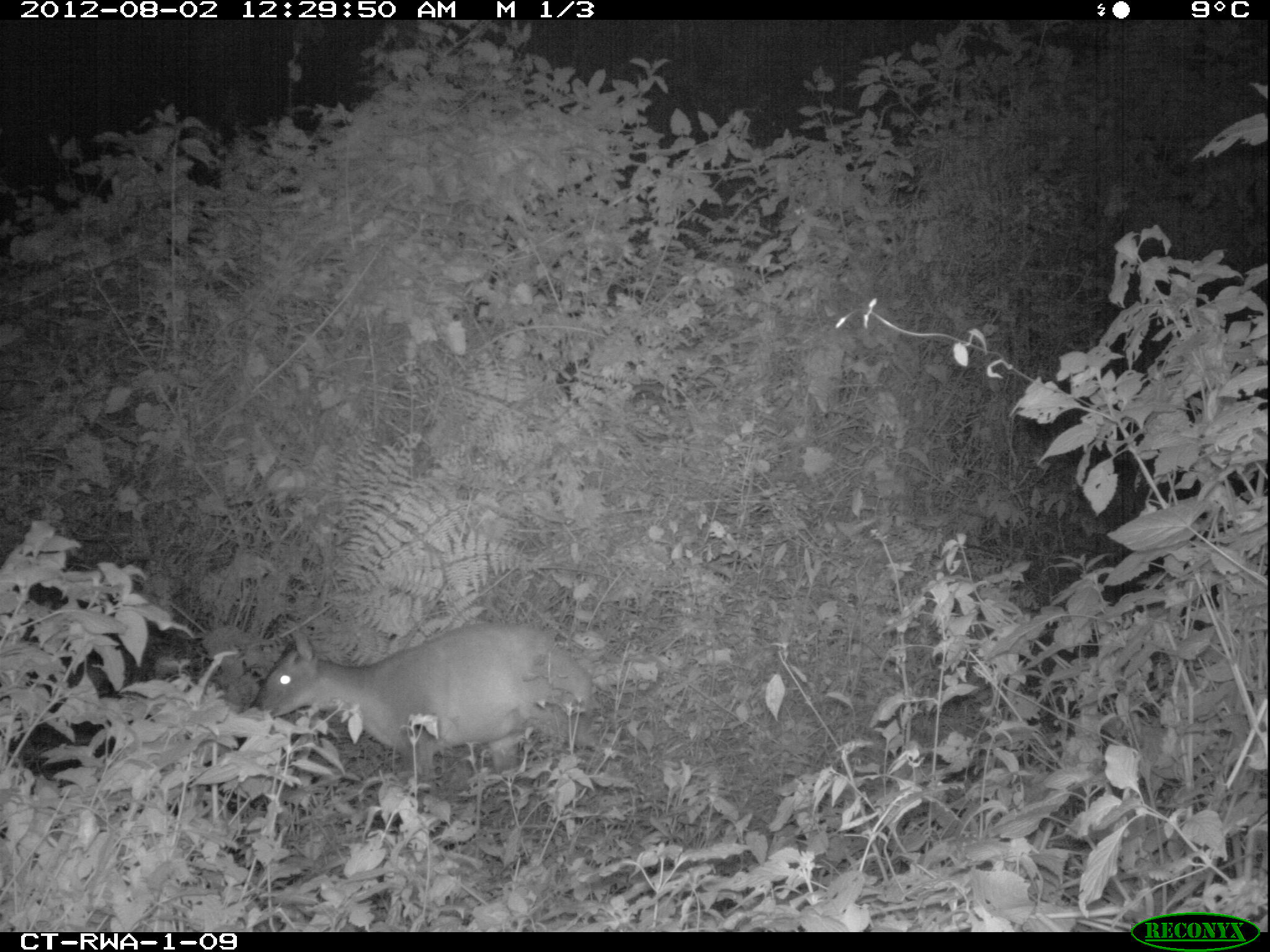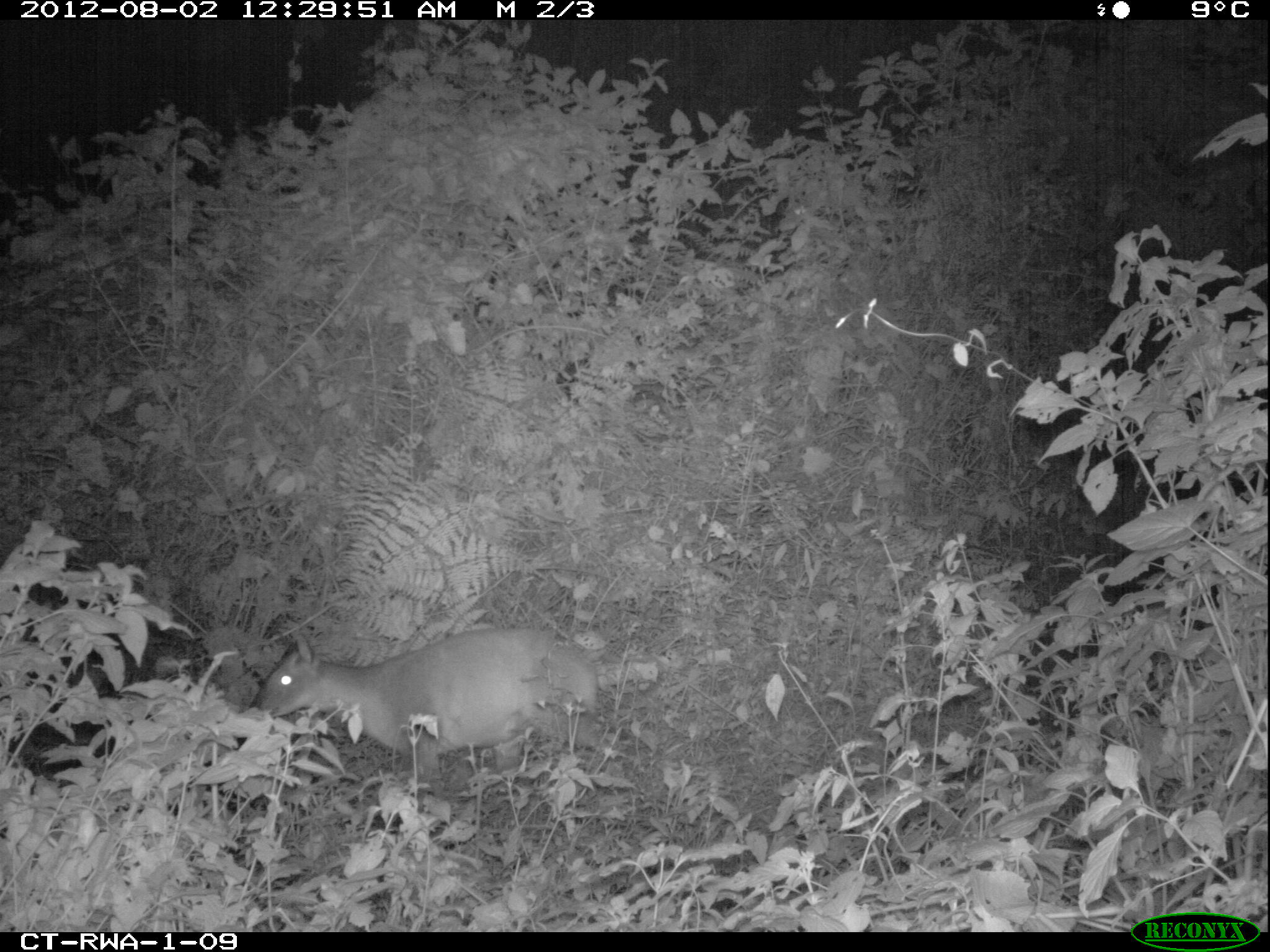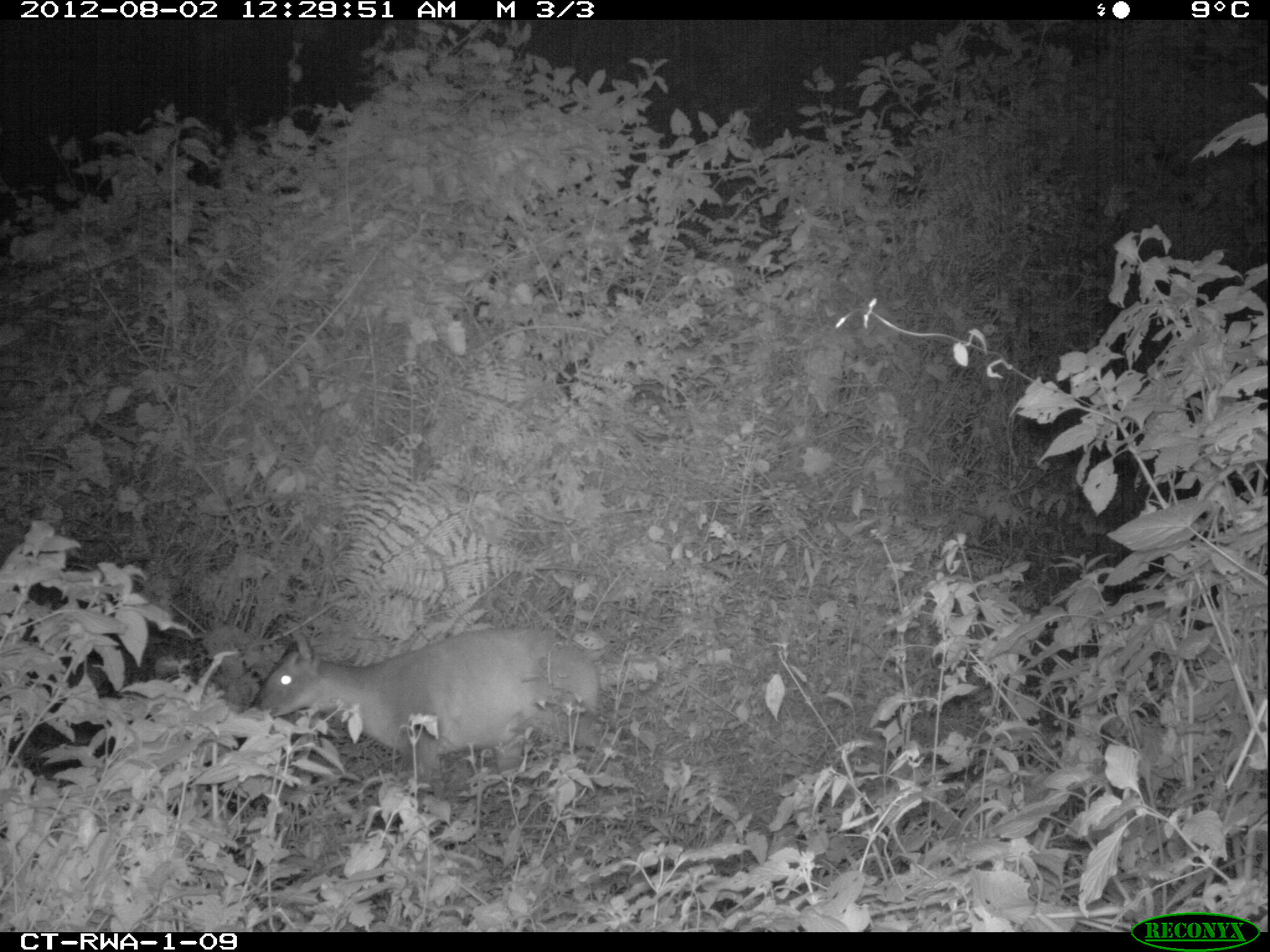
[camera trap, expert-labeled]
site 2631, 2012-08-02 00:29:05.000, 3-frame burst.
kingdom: Animalia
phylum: Chordata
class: Mammalia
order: Artiodactyla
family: Bovidae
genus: Cephalophus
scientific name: Cephalophus nigrifrons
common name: black-fronted duiker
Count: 1.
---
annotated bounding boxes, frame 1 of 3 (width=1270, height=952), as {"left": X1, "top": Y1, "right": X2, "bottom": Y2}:
cephalophus nigrifrons: {"left": 253, "top": 621, "right": 595, "bottom": 790}